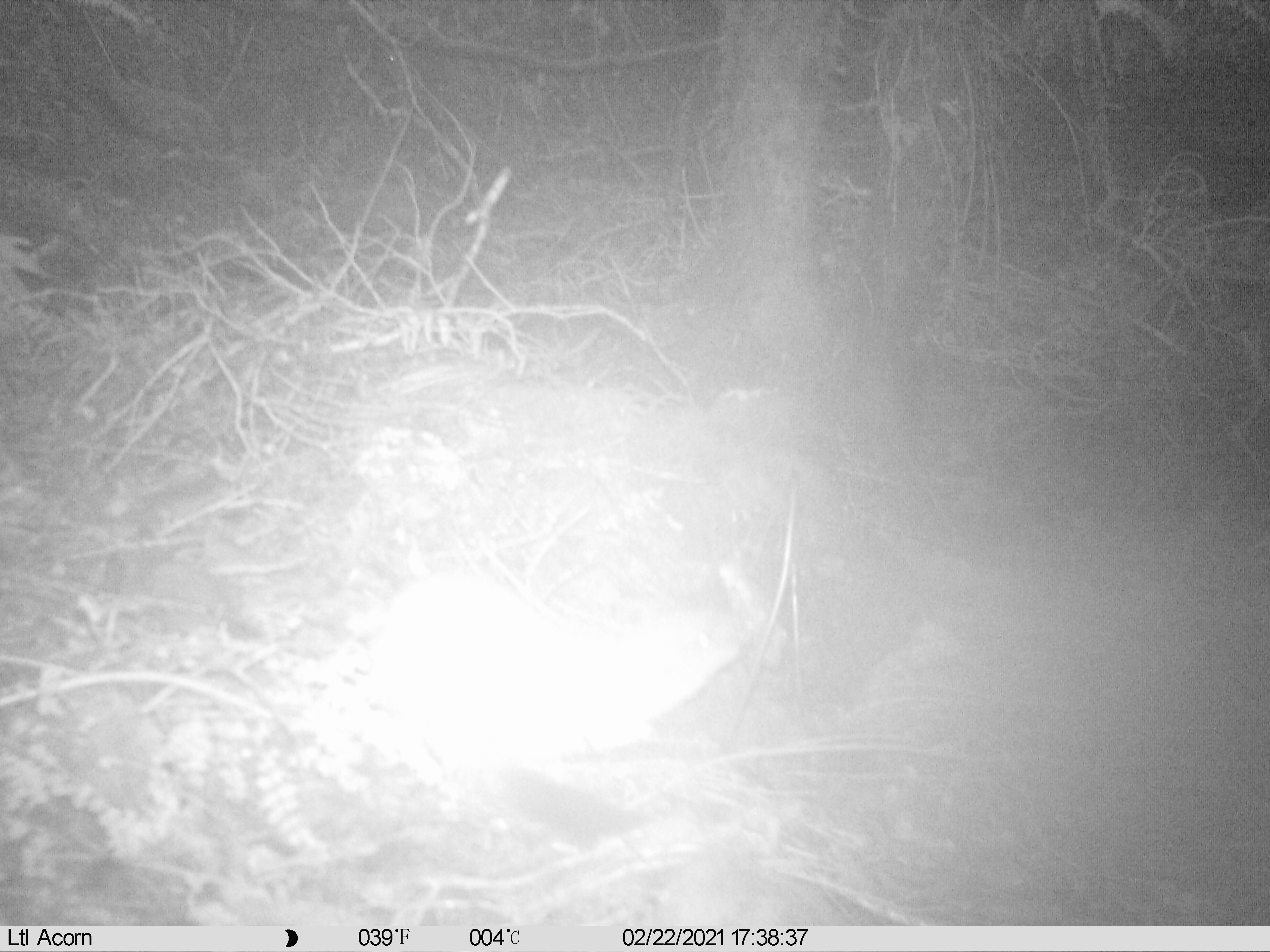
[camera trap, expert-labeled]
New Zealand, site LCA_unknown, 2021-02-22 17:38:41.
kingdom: Animalia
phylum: Chordata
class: Mammalia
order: Carnivora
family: Mustelidae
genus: Mustela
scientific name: Mustela erminea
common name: stoat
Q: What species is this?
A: Stoat (Mustela erminea).